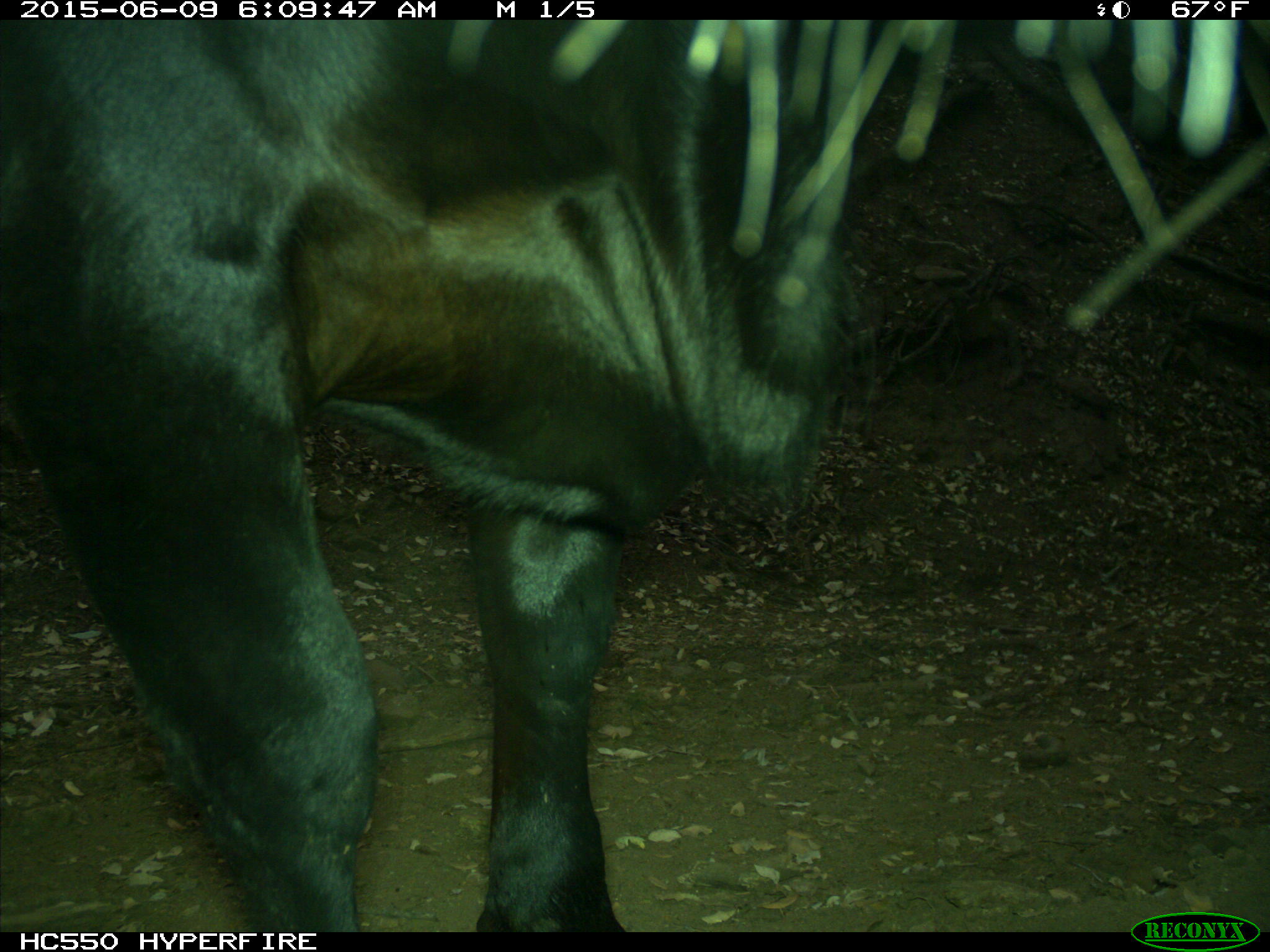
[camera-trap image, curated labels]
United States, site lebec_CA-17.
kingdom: Animalia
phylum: Chordata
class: Mammalia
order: Artiodactyla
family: Bovidae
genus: Bos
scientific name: Bos taurus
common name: domestic cow